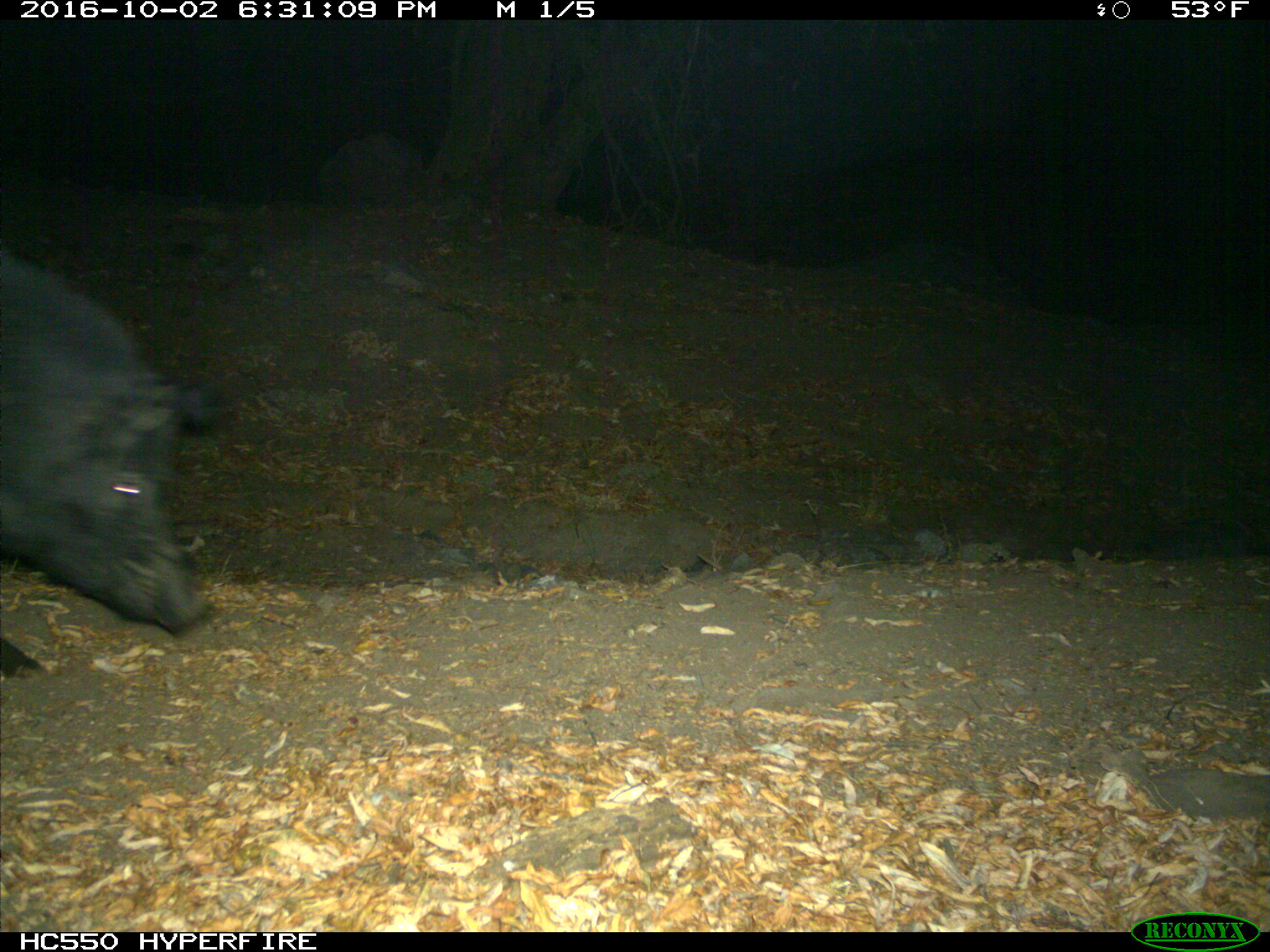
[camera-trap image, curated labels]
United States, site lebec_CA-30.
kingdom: Animalia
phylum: Chordata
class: Mammalia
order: Artiodactyla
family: Suidae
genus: Sus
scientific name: Sus scrofa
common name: wild boar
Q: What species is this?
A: Sus scrofa (wild boar).